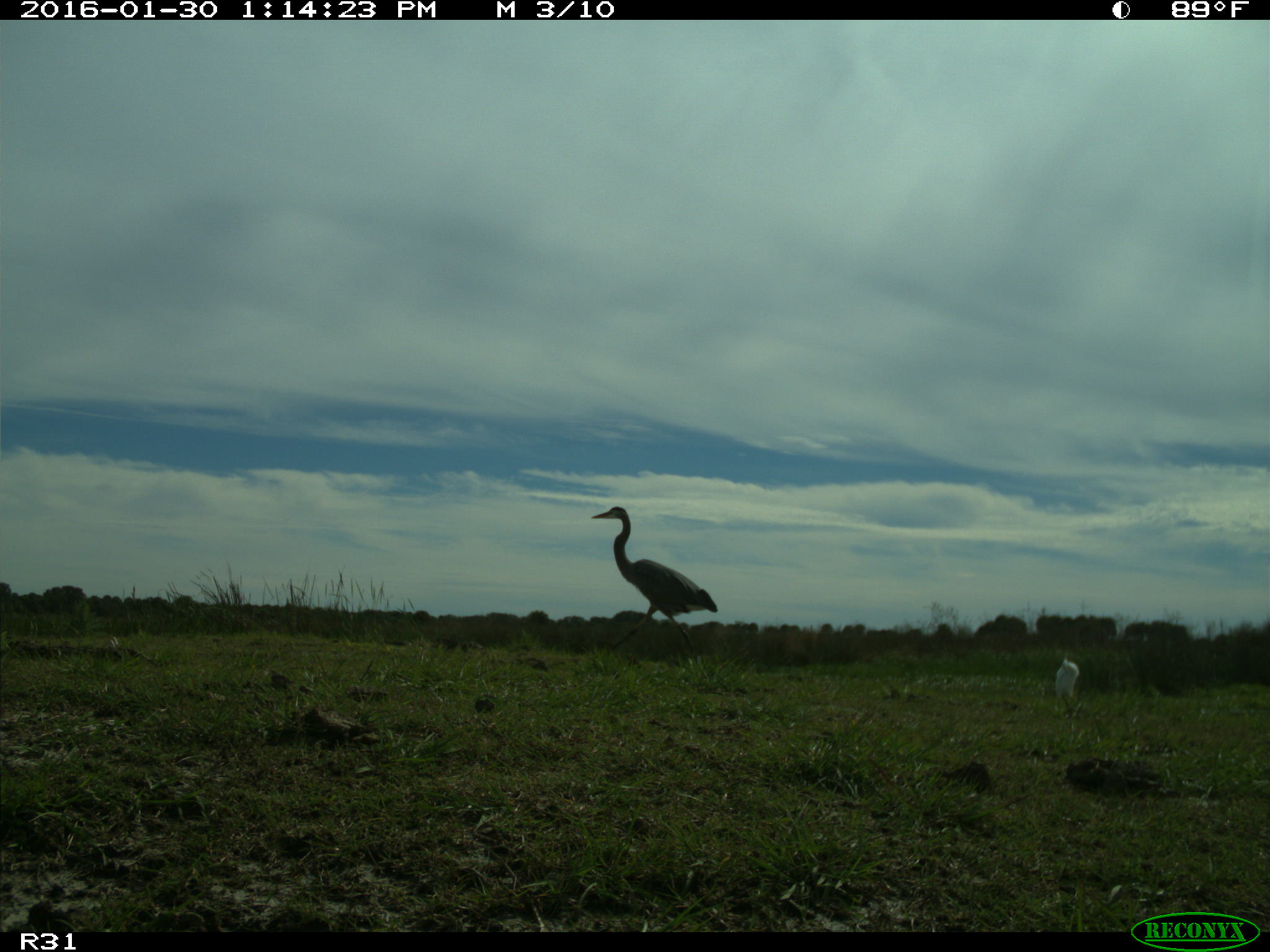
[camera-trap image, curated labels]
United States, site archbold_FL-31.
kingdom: Animalia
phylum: Chordata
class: Aves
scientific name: Aves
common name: birds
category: unidentified bird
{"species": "unidentified bird (birds) (Aves)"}